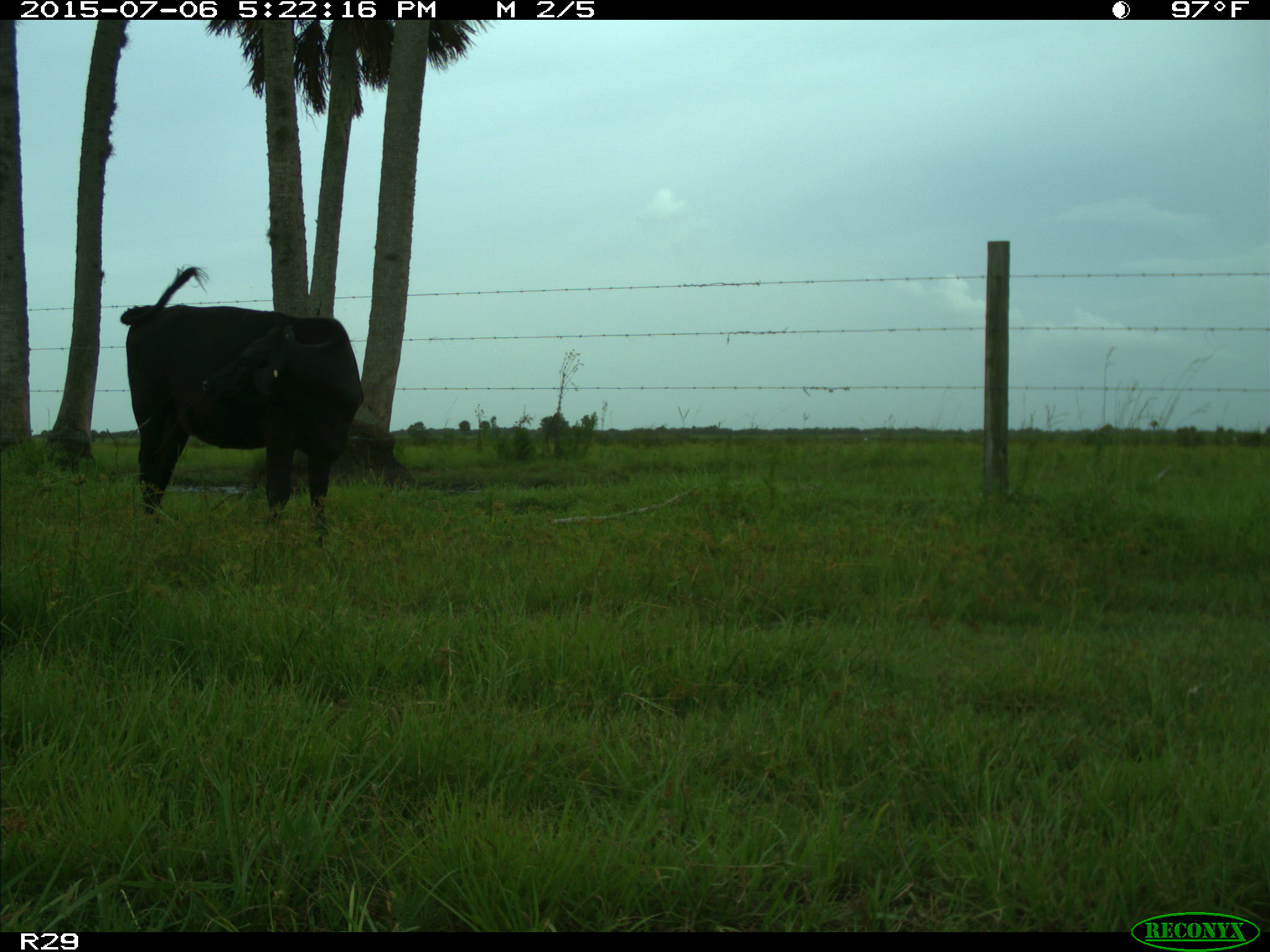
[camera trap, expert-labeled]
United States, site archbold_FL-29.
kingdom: Animalia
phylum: Chordata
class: Mammalia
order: Artiodactyla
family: Bovidae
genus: Bos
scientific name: Bos taurus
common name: domestic cow